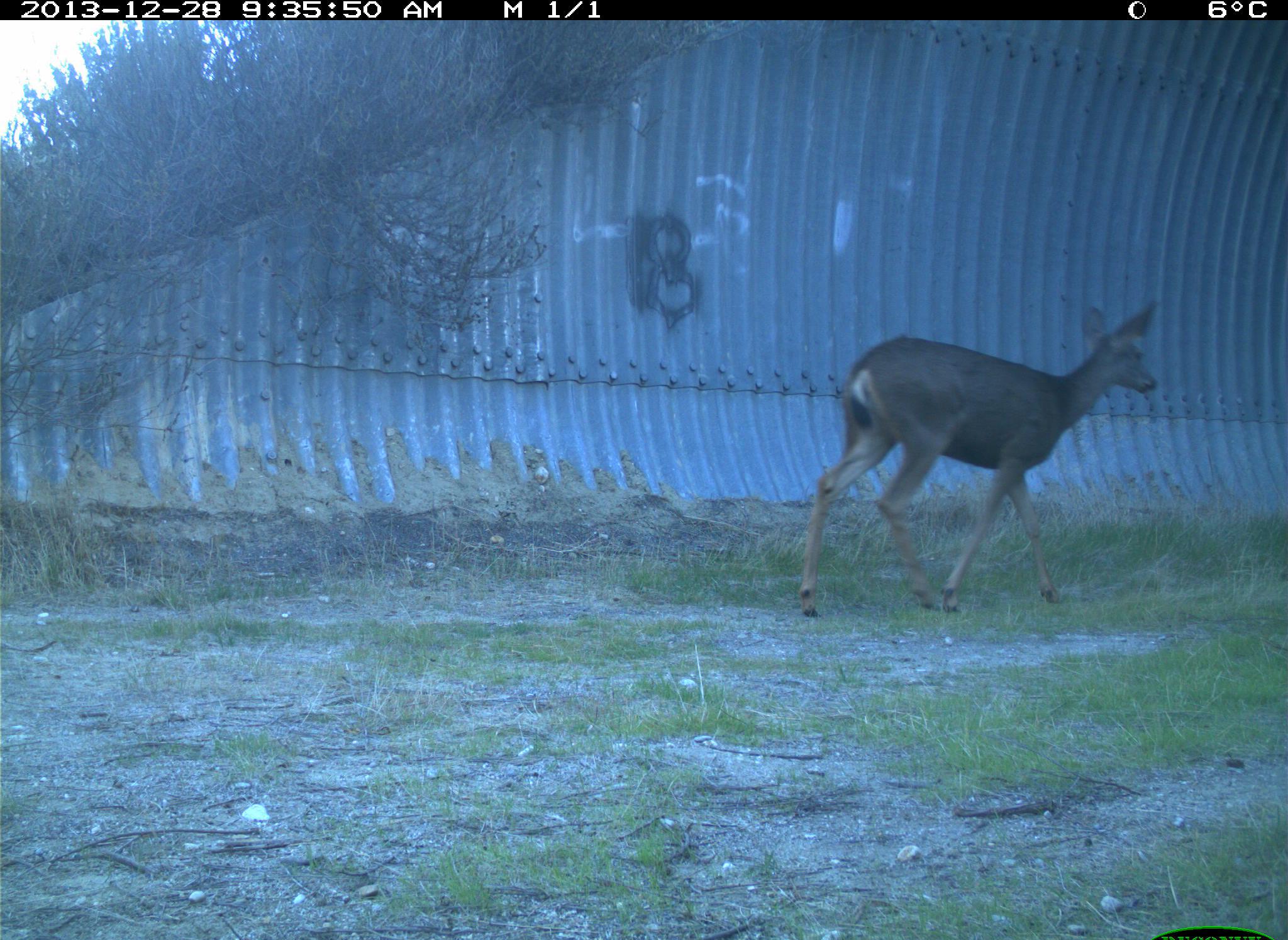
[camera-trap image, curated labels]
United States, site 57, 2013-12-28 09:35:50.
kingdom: Animalia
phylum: Chordata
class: Mammalia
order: Artiodactyla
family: Cervidae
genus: Odocoileus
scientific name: Odocoileus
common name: deer